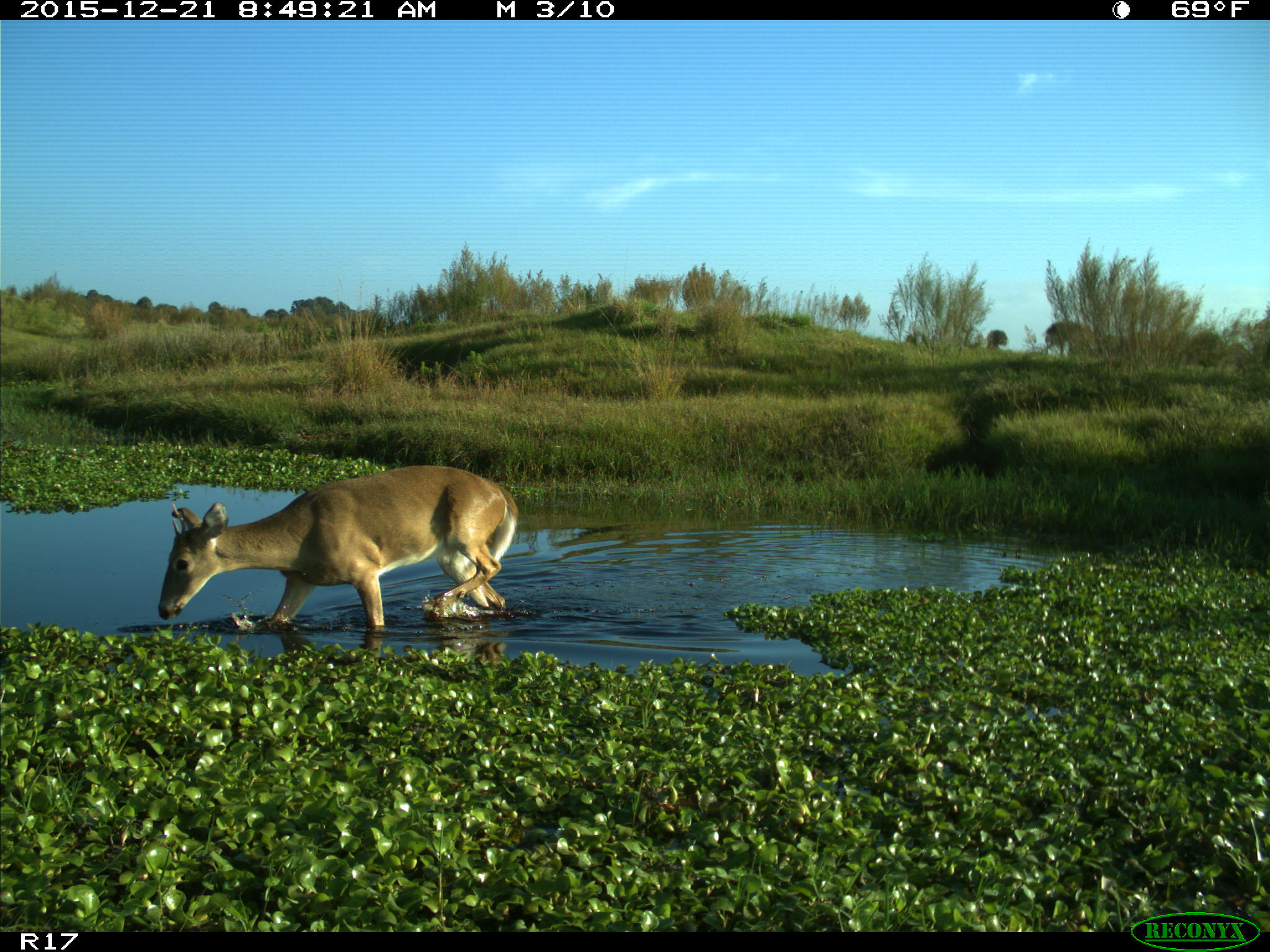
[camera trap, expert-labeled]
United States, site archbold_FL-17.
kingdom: Animalia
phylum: Chordata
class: Mammalia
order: Artiodactyla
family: Cervidae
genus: Odocoileus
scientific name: Odocoileus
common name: deer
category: unidentified deer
Unidentified deer (deer) (Odocoileus).